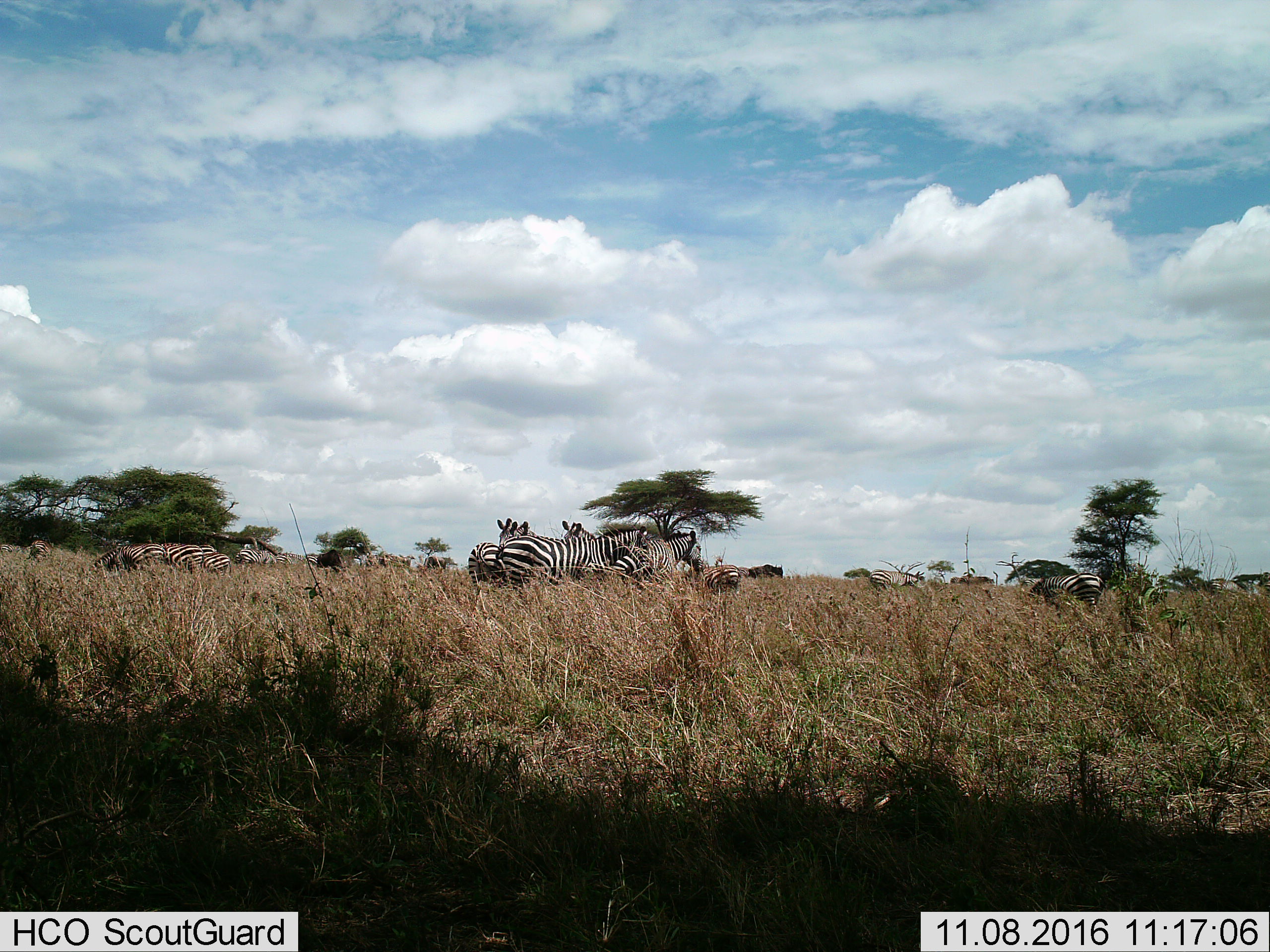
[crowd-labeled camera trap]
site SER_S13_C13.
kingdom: Animalia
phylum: Chordata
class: Mammalia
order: Perissodactyla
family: Equidae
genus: Equus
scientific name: Equus quagga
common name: plains zebra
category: zebraplains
Zebraplains (plains zebra) (Equus quagga), count 11-50. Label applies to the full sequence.